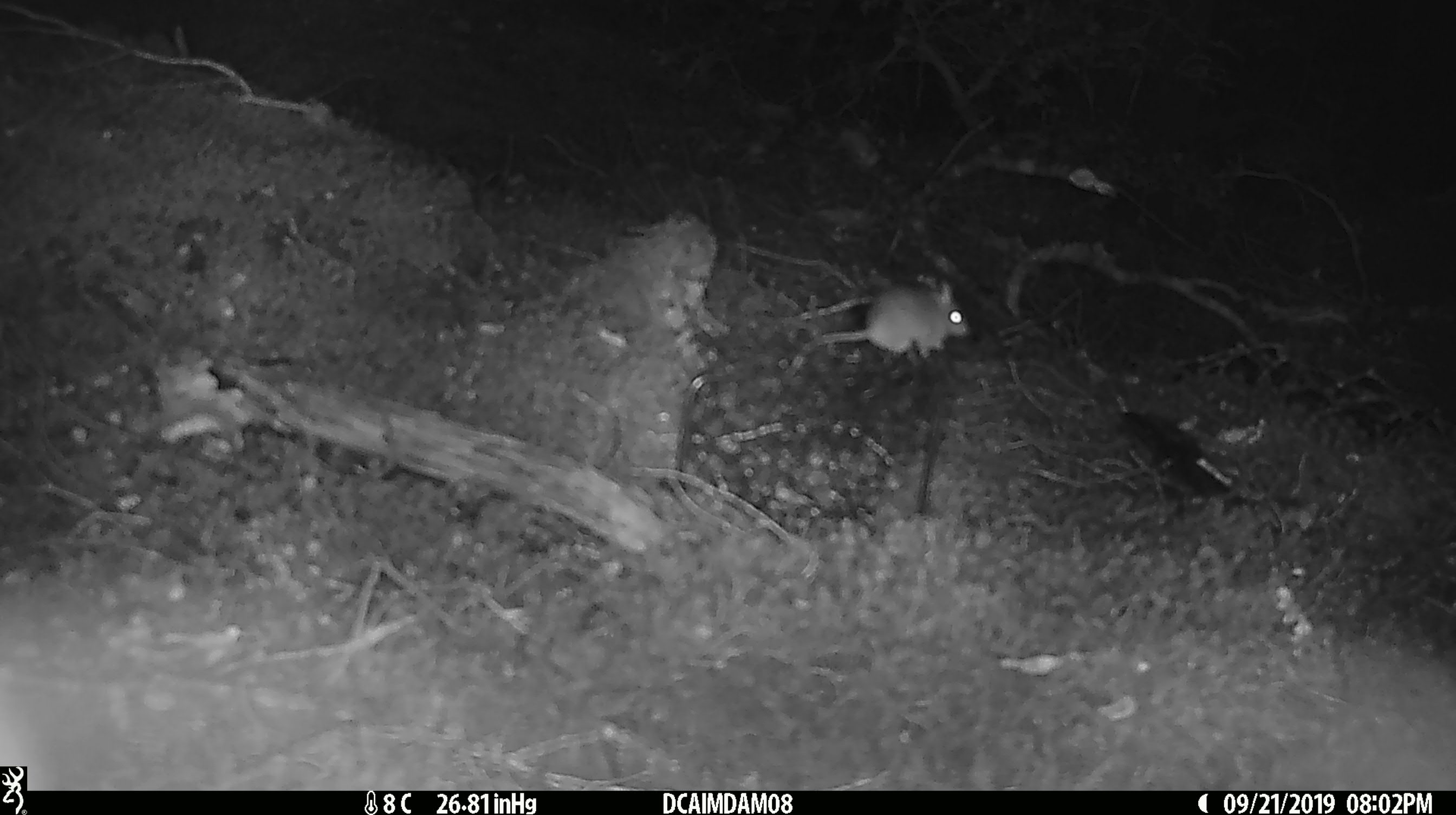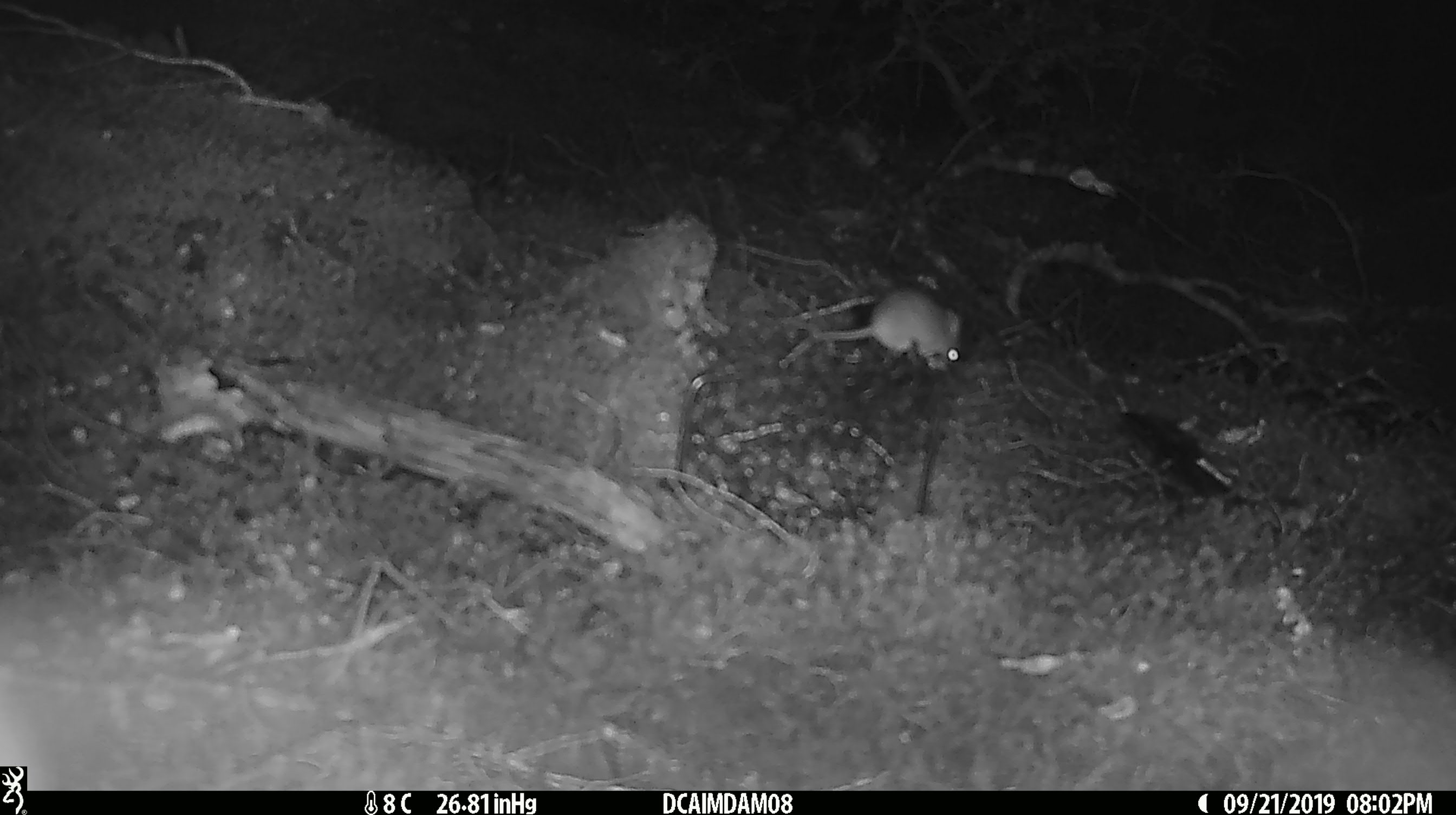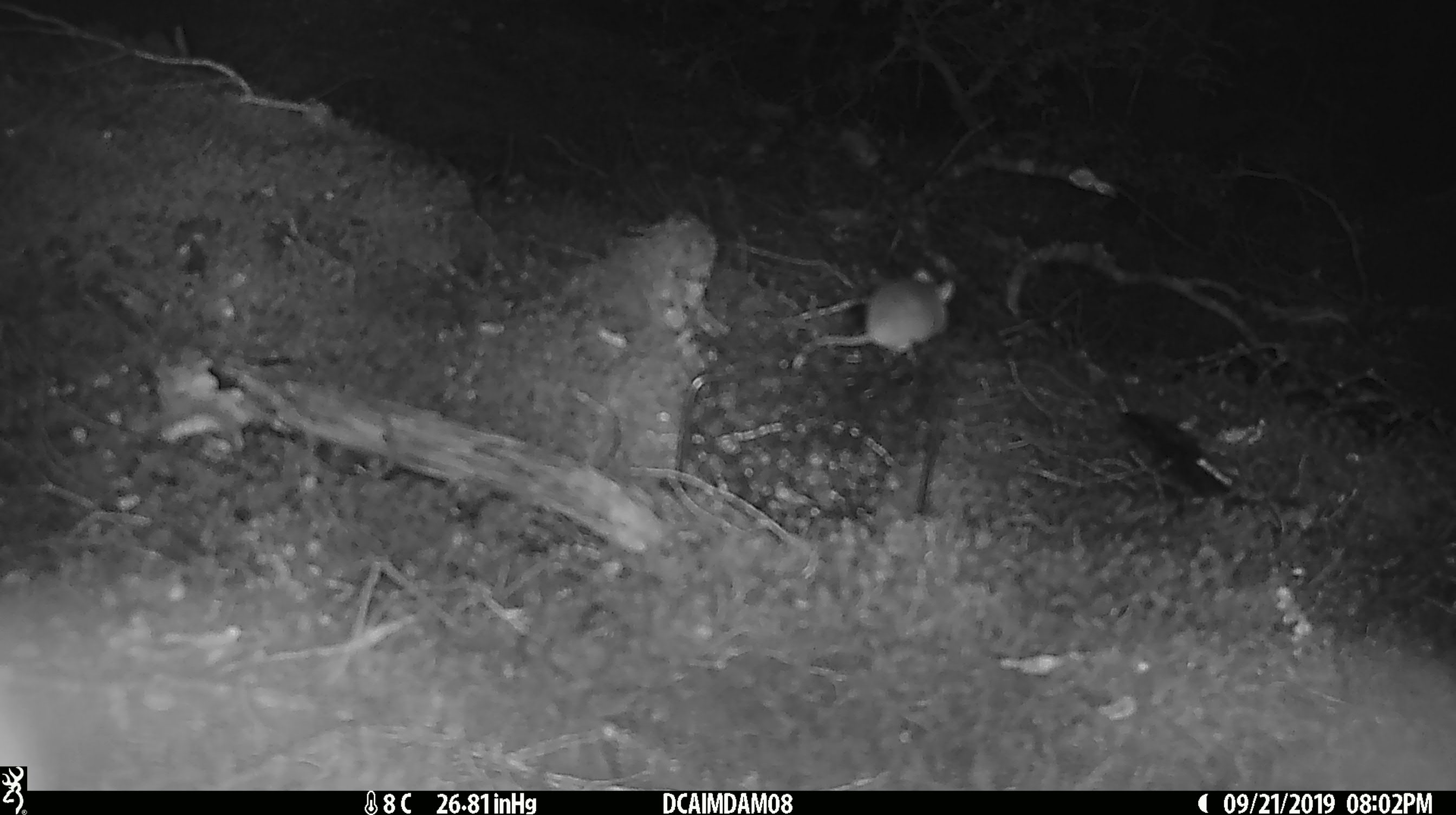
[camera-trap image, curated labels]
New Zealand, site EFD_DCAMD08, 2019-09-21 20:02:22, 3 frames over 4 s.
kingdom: Animalia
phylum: Chordata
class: Mammalia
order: Rodentia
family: Muridae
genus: Mus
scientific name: Mus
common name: mouse